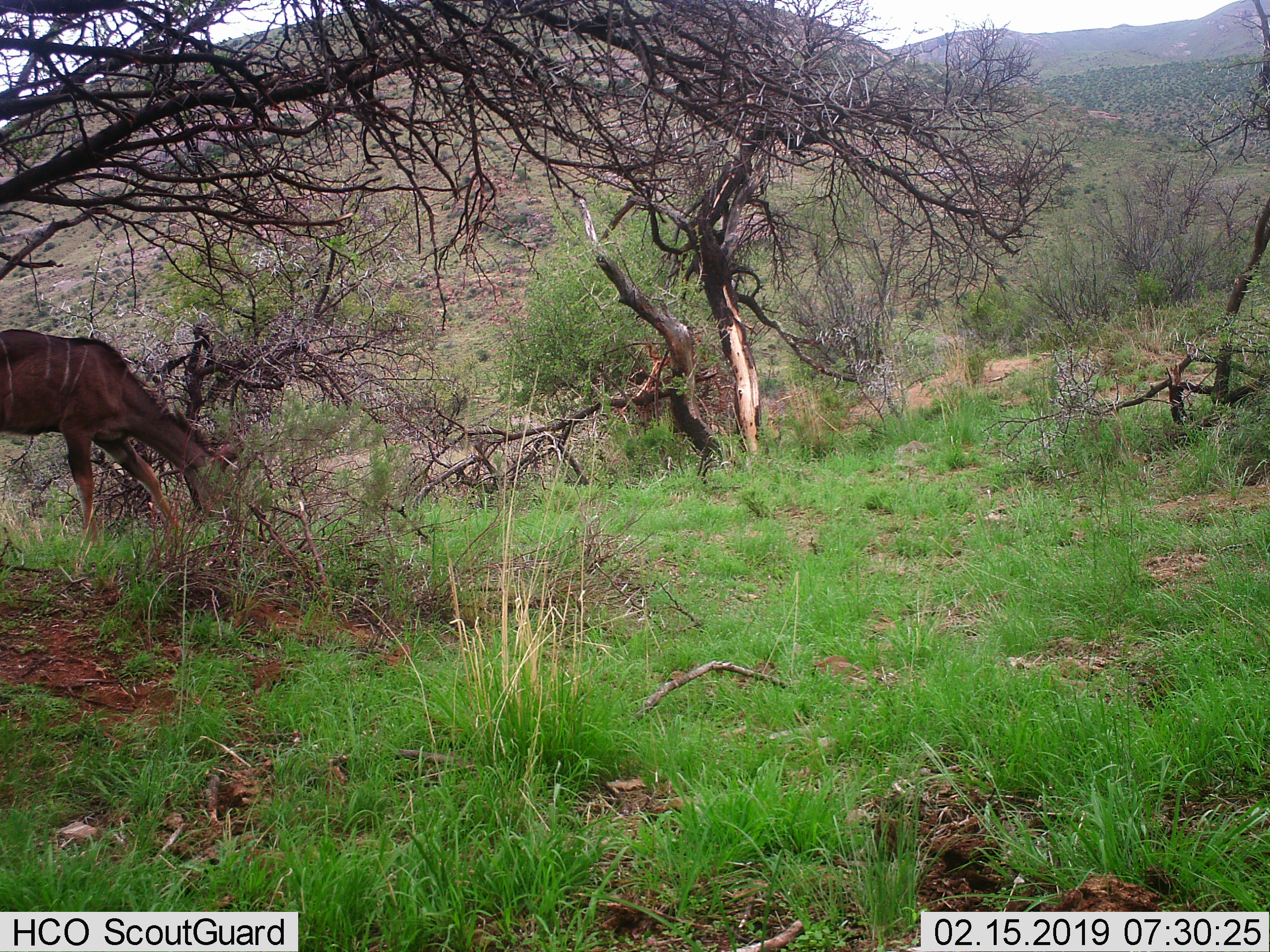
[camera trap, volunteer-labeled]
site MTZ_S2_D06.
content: unidentified animal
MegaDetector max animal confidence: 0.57